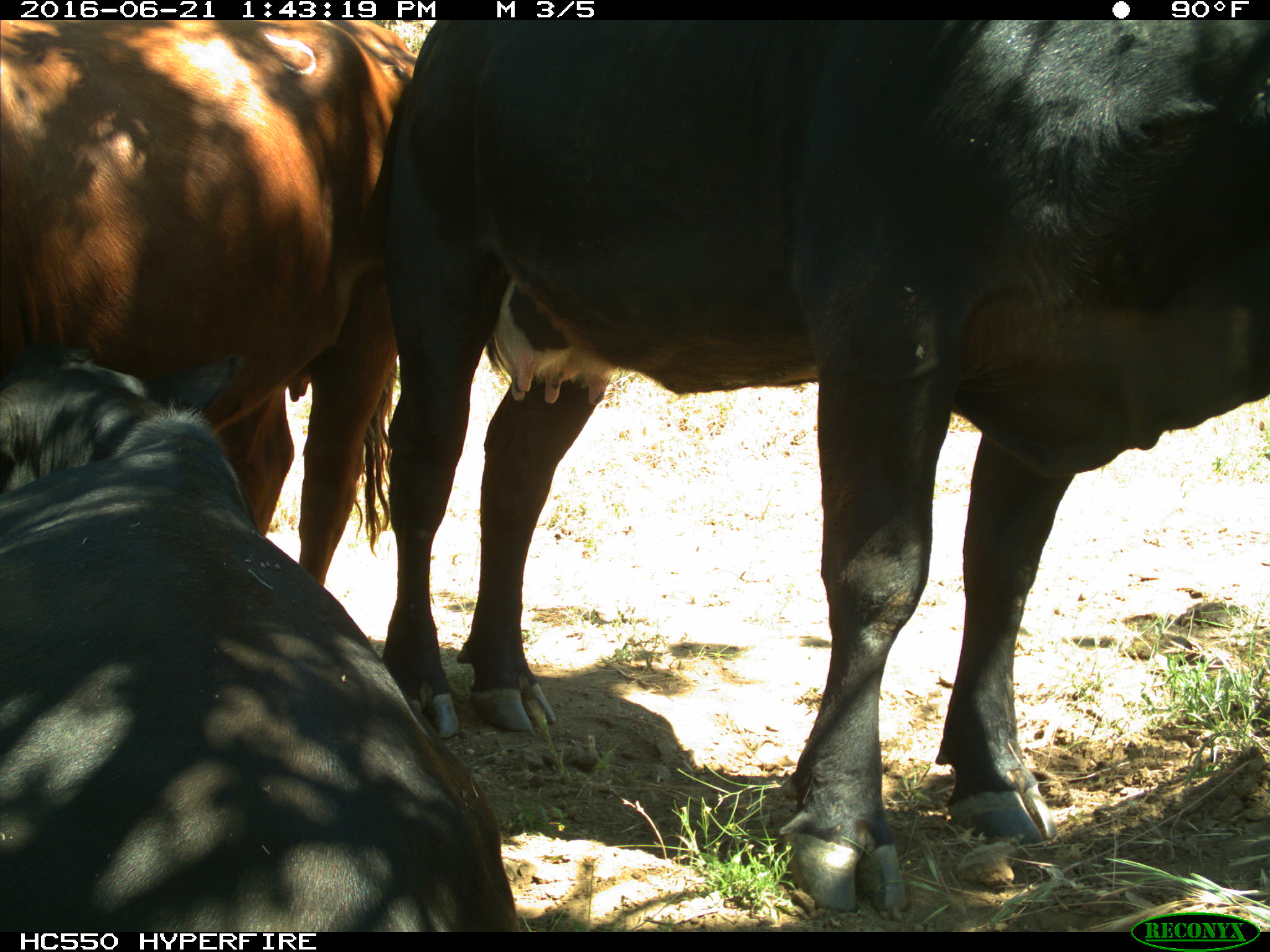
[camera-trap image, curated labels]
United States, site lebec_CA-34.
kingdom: Animalia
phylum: Chordata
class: Mammalia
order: Artiodactyla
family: Bovidae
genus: Bos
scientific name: Bos taurus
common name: domestic cow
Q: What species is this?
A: Bos taurus (domestic cow).